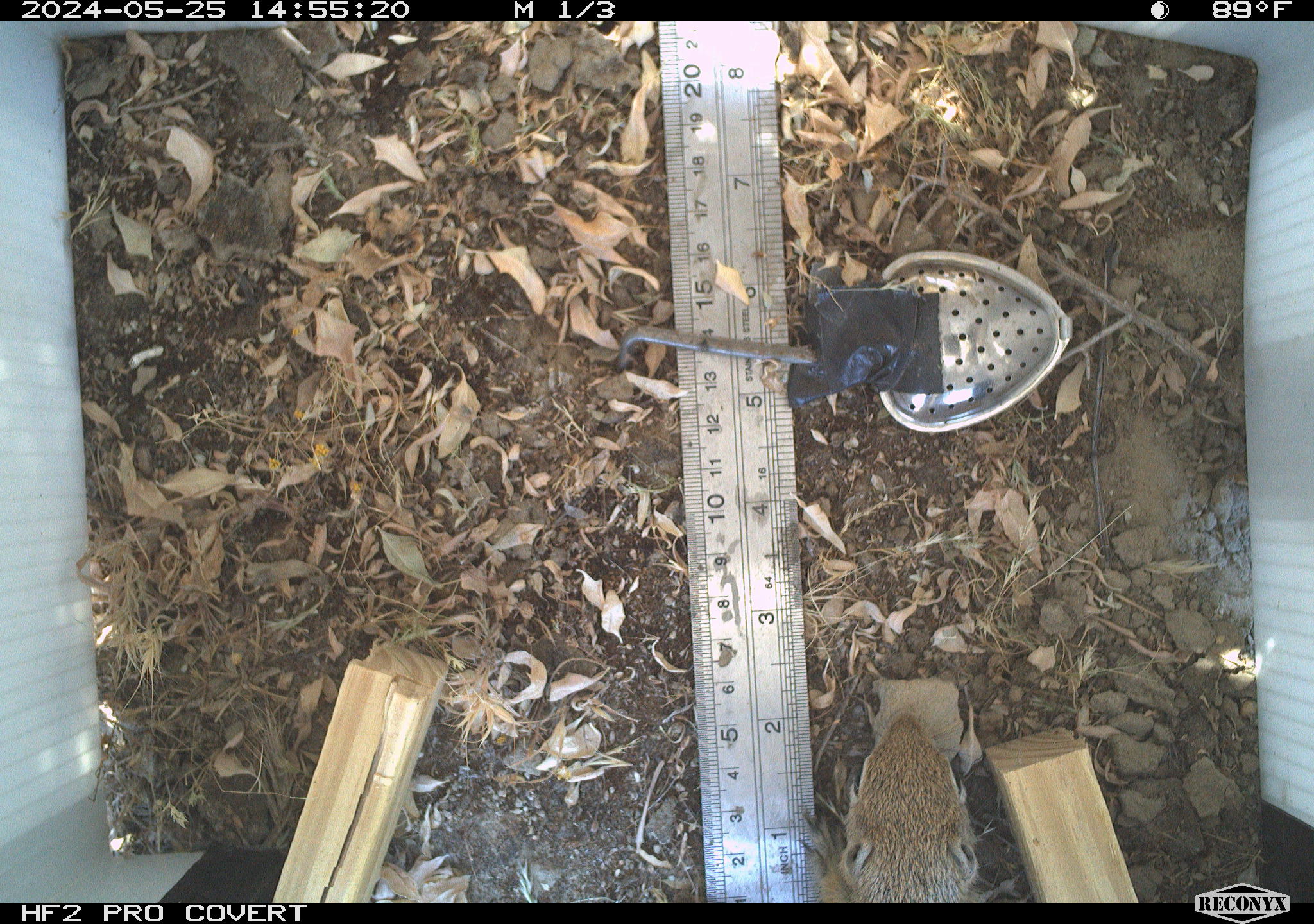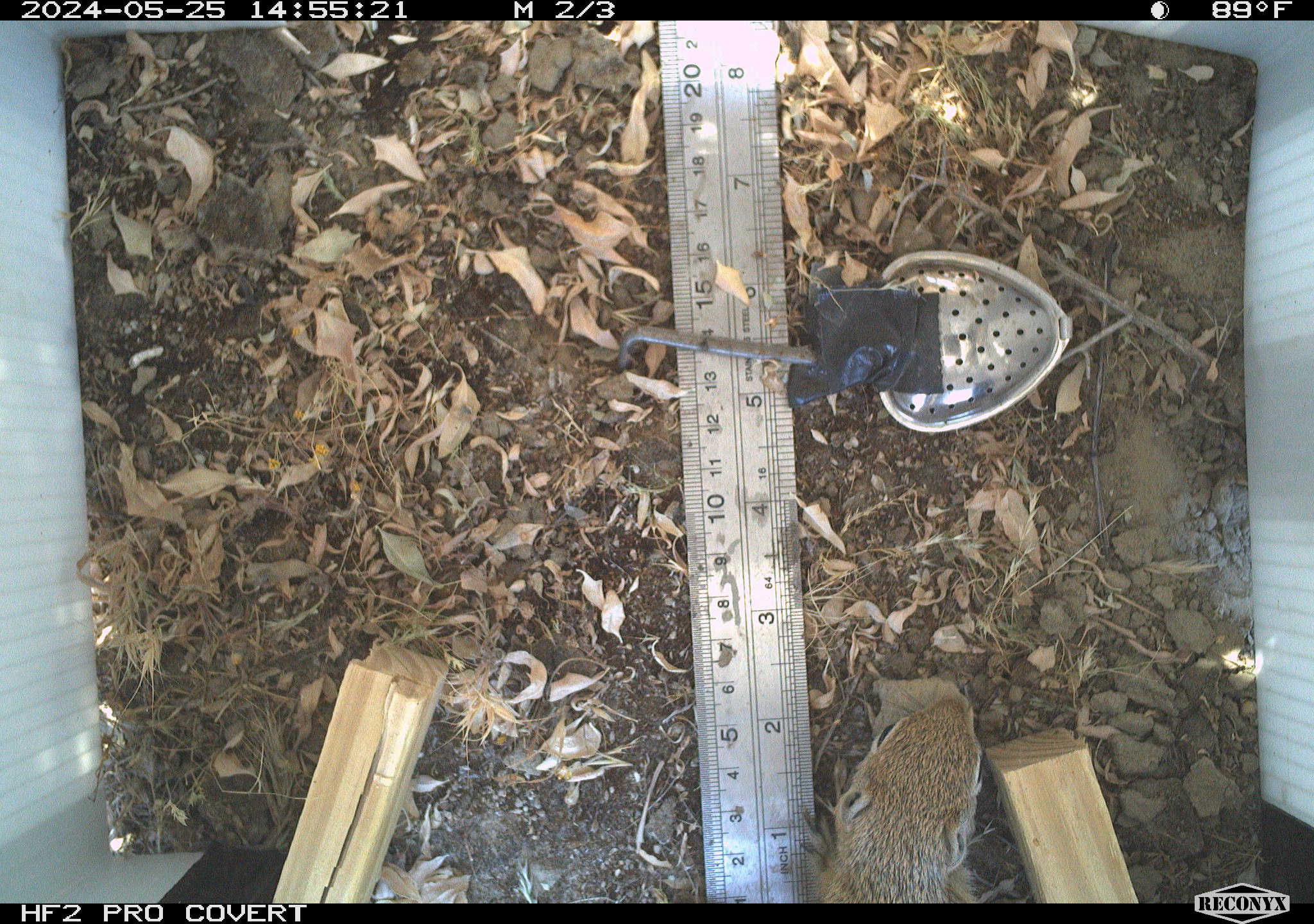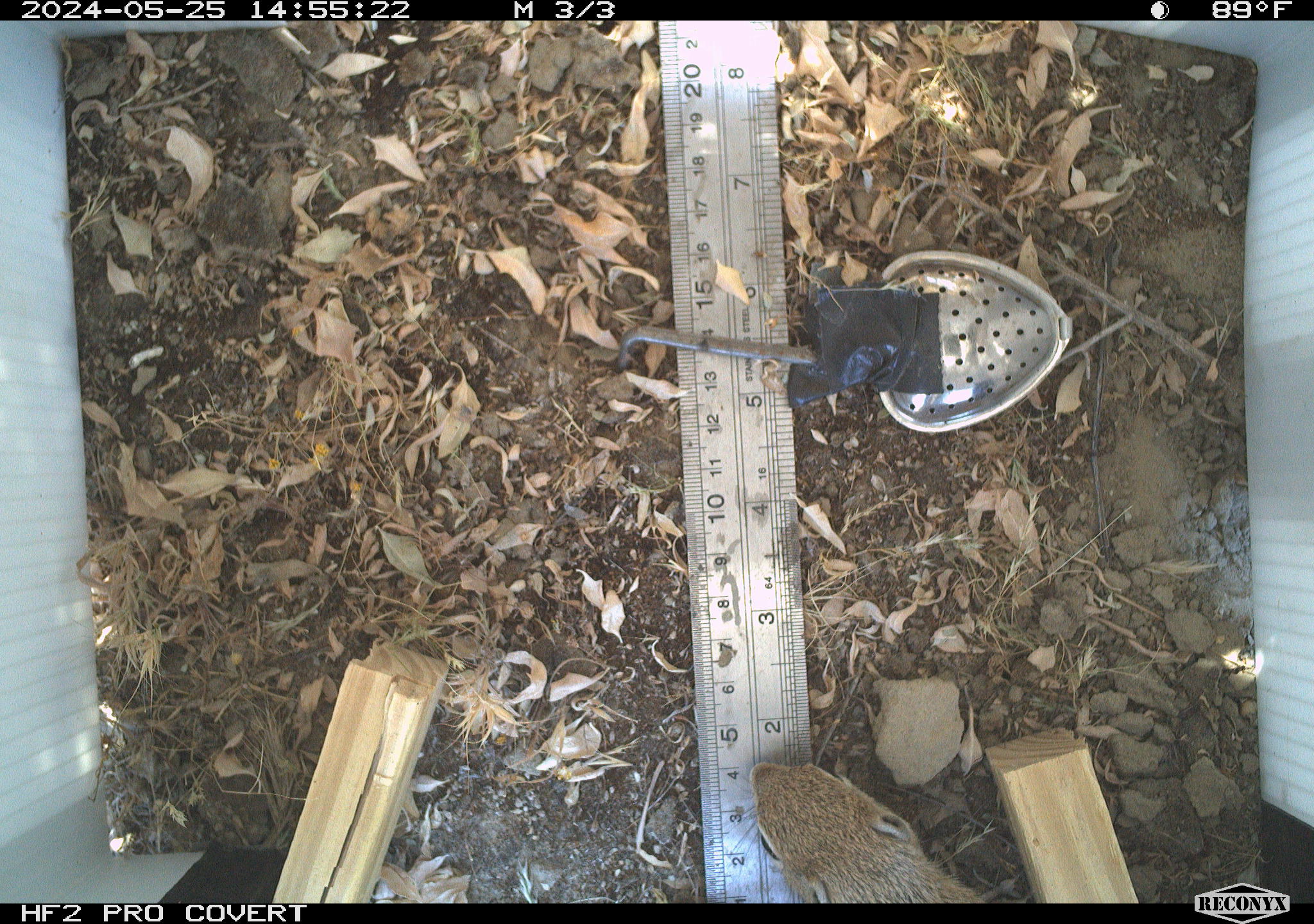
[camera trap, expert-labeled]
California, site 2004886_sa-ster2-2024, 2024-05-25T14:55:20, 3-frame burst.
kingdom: Animalia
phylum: Chordata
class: Mammalia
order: Rodentia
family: Sciuridae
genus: Ammospermophilus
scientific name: Ammospermophilus nelsoni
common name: nelson's antelope squirrel